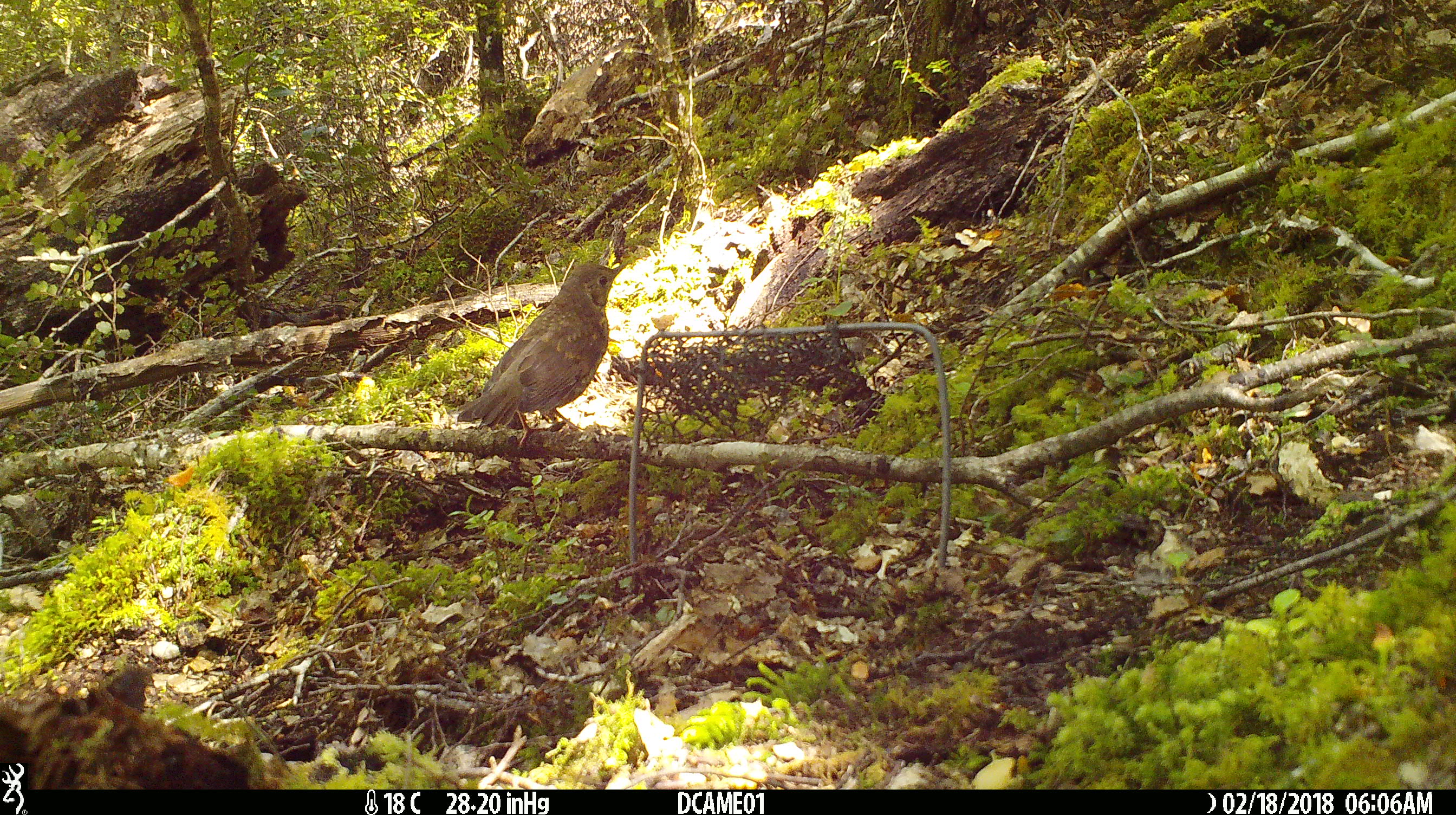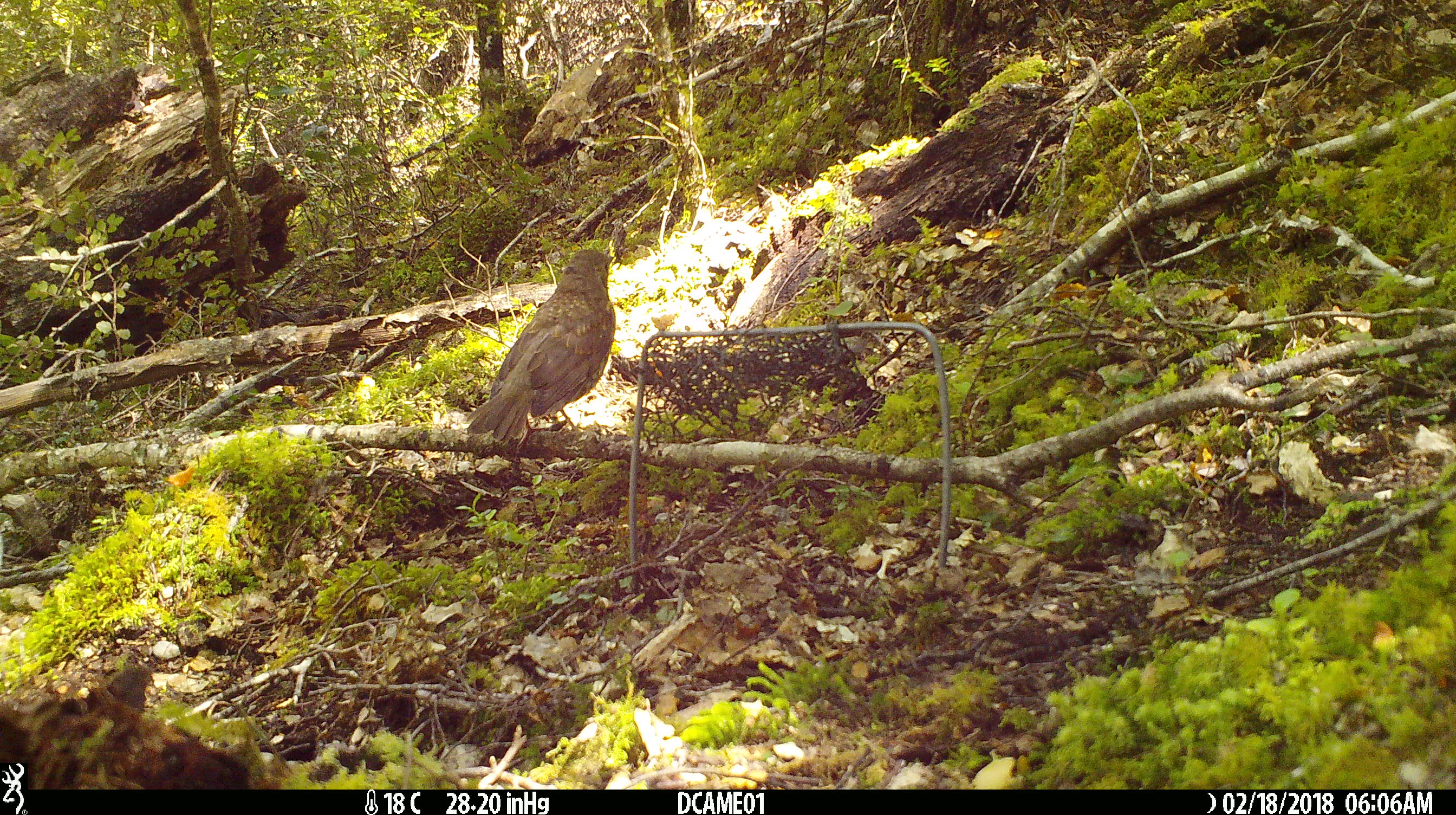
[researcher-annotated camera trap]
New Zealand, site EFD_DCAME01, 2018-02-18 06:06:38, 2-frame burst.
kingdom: Animalia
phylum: Chordata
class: Aves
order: Passeriformes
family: Turdidae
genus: Turdus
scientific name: Turdus merula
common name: eurasian blackbird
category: blackbird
Blackbird (eurasian blackbird) (Turdus merula).